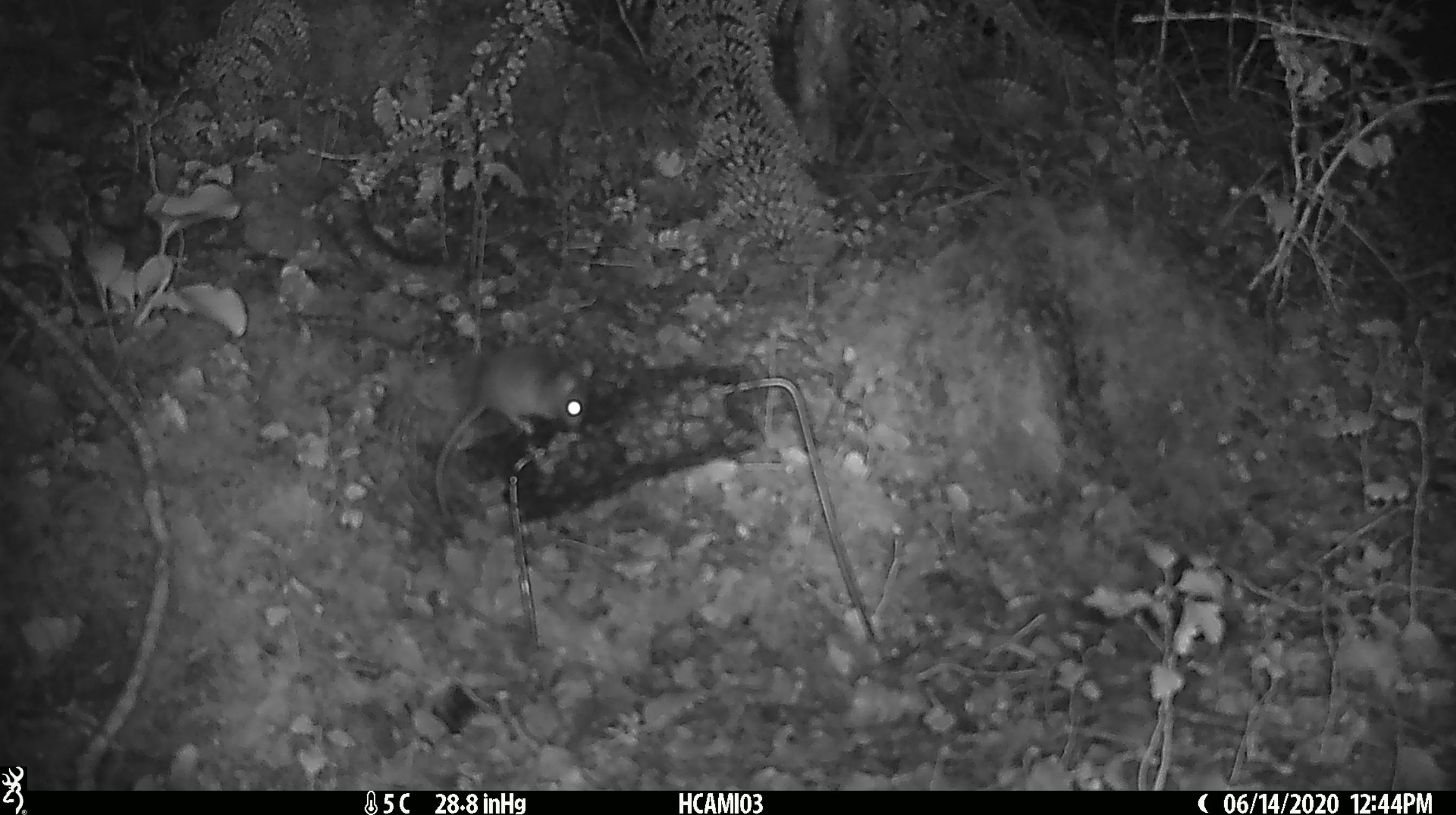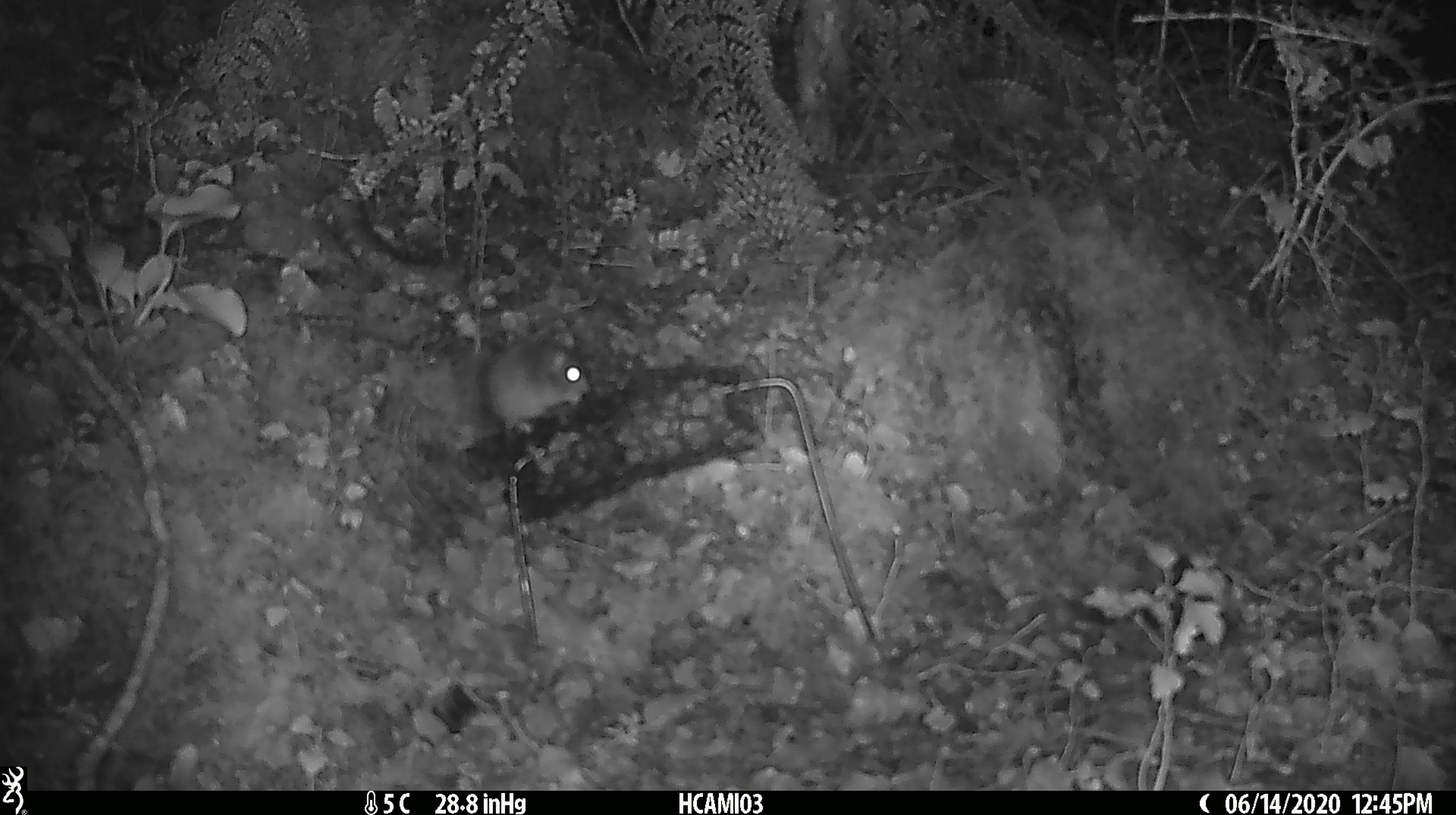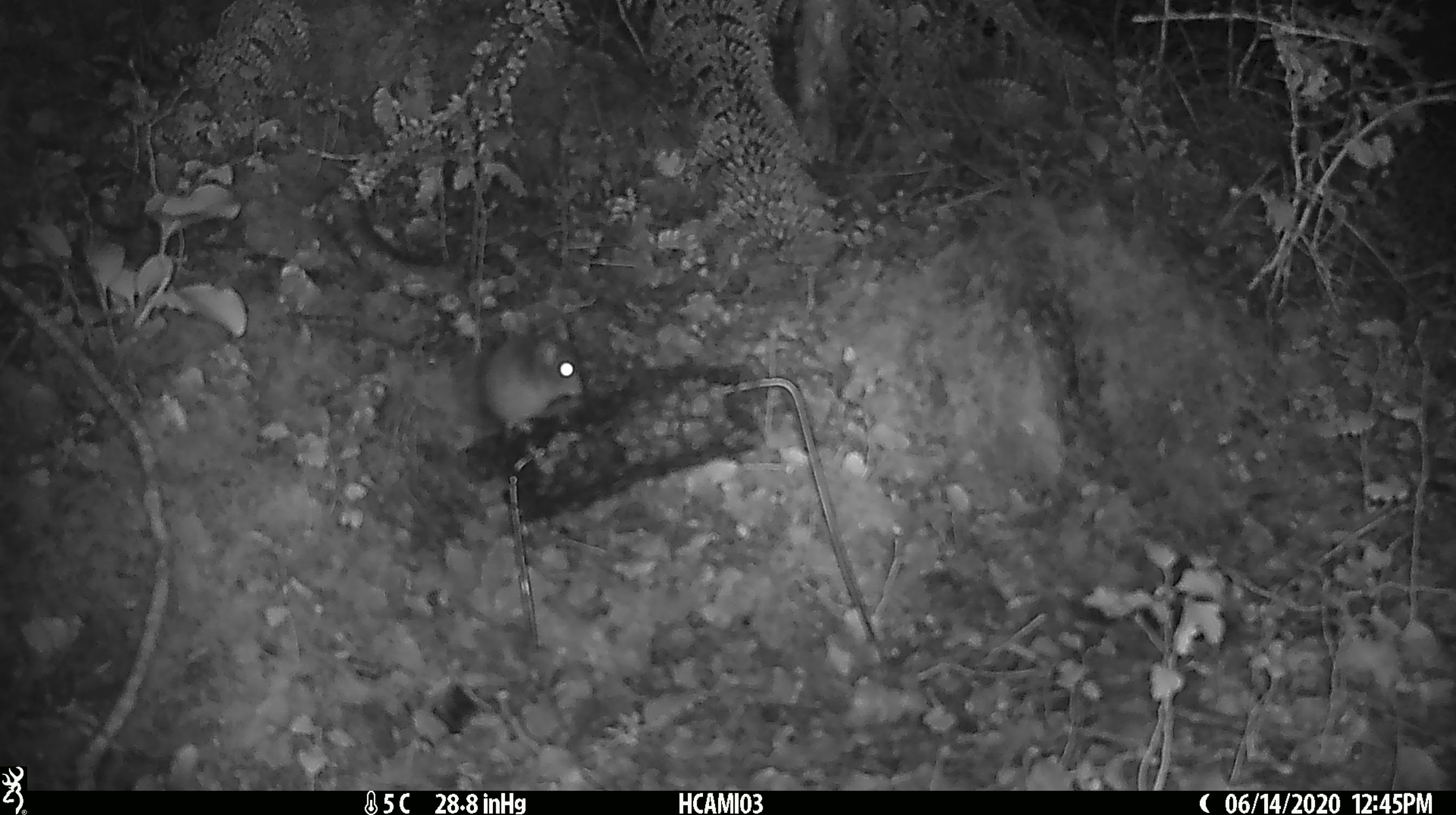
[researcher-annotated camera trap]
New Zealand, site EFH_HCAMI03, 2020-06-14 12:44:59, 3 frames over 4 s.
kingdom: Animalia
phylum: Chordata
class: Mammalia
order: Rodentia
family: Muridae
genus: Mus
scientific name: Mus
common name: mouse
Mouse (Mus).